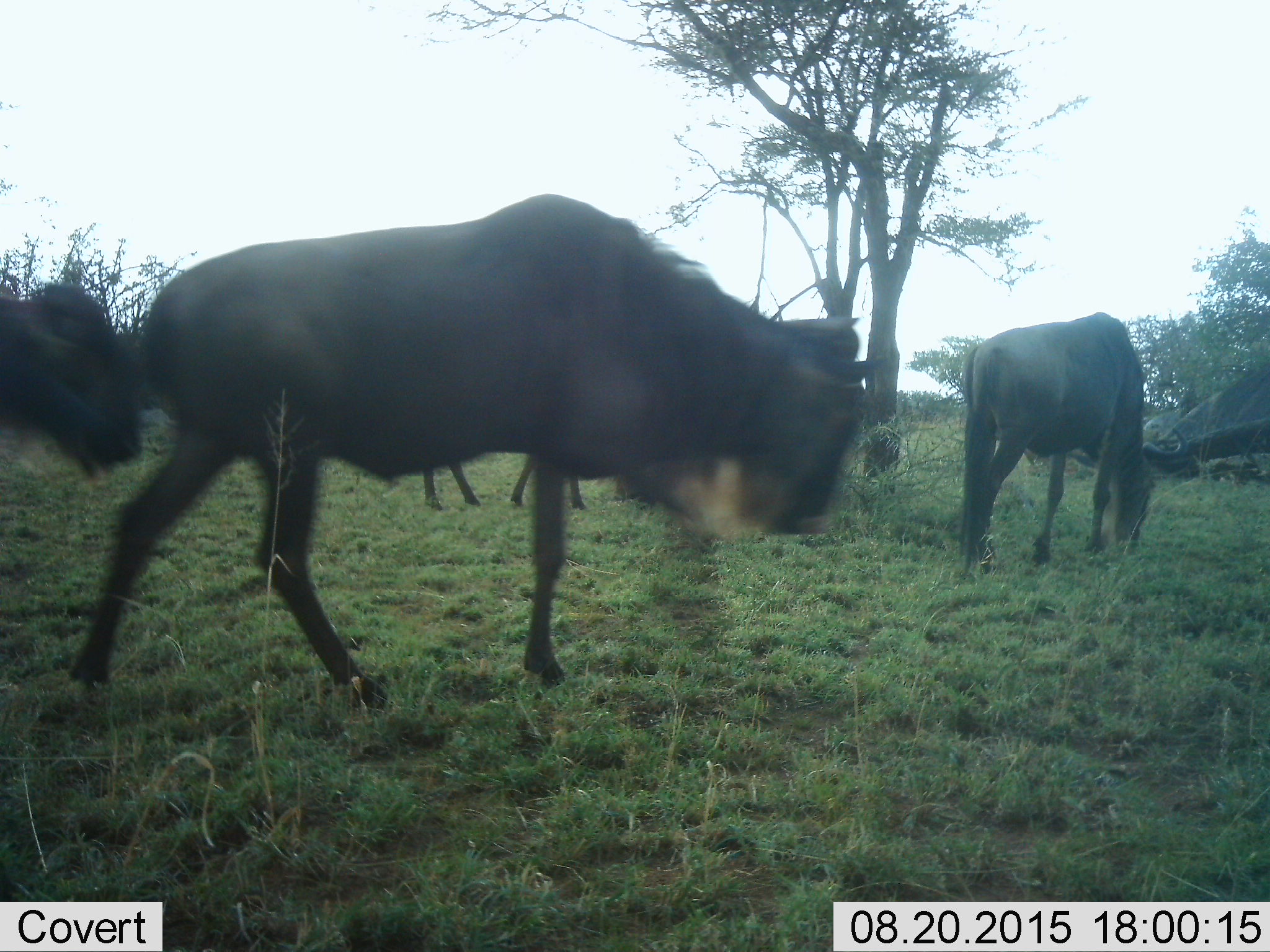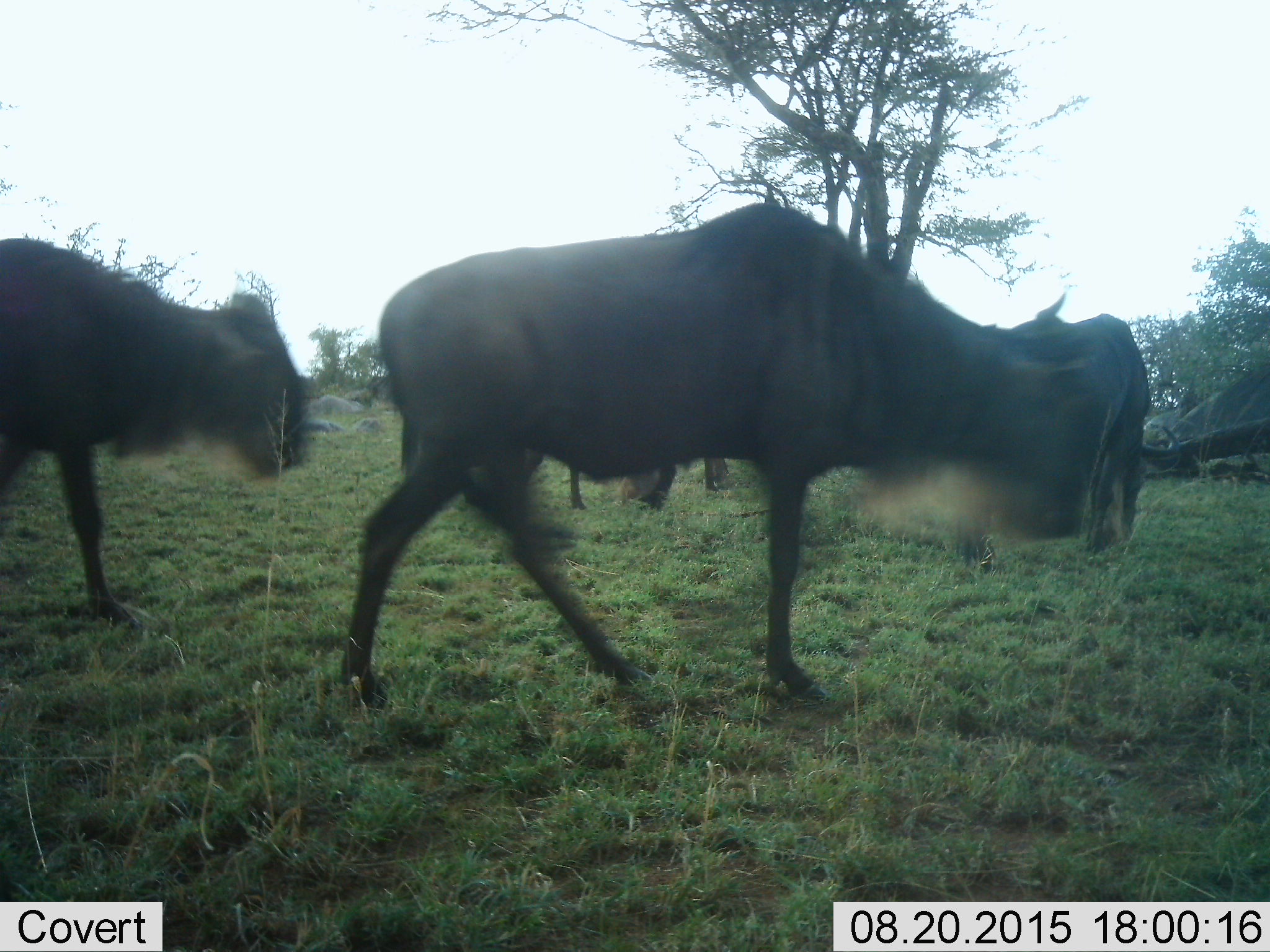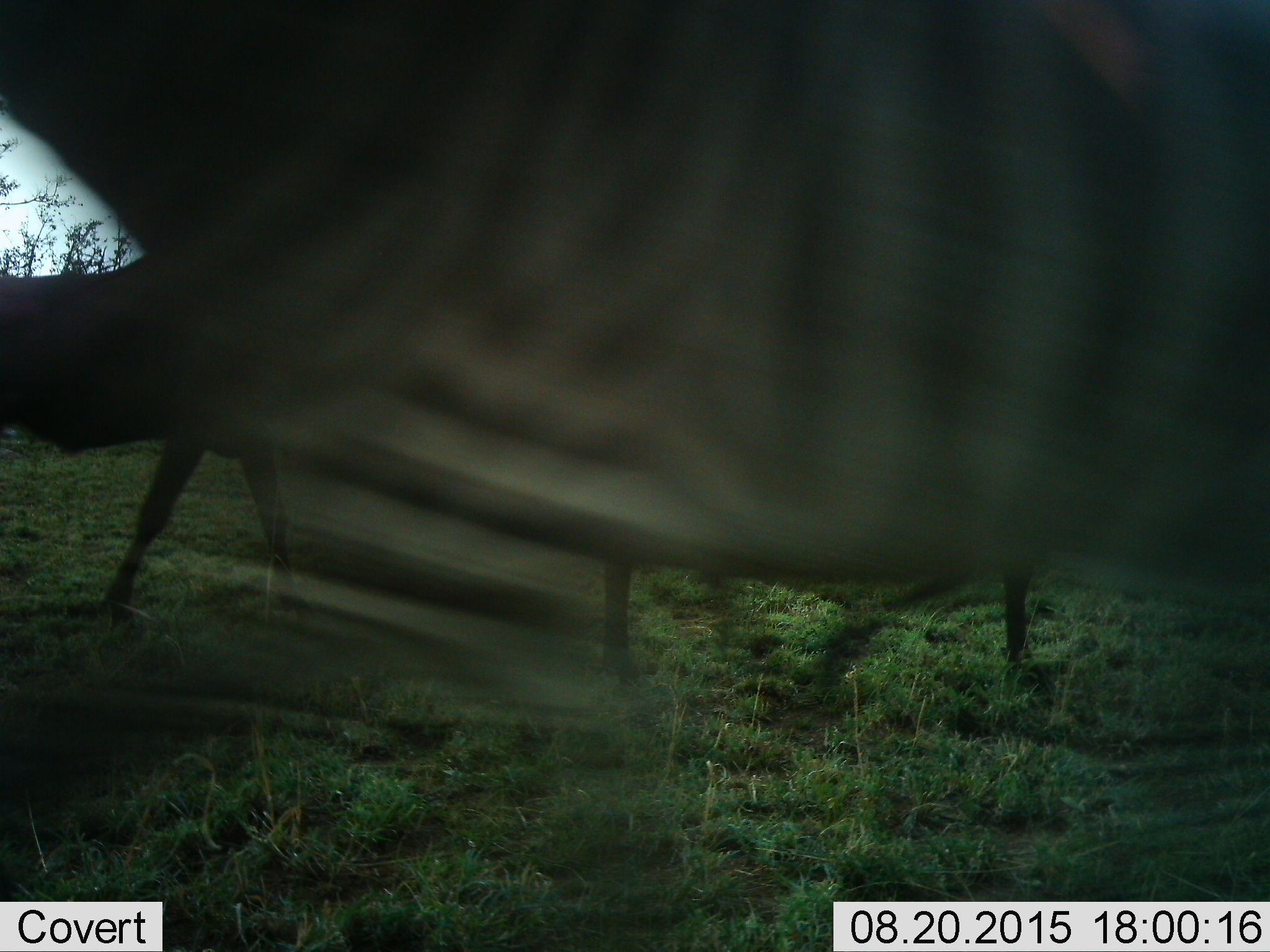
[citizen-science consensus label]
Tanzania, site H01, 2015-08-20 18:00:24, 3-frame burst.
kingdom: Animalia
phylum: Chordata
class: Mammalia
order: Artiodactyla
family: Bovidae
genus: Connochaetes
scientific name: Connochaetes taurinus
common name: blue wildebeest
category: wildebeest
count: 4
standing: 11%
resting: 0%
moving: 89%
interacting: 0%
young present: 0%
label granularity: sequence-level